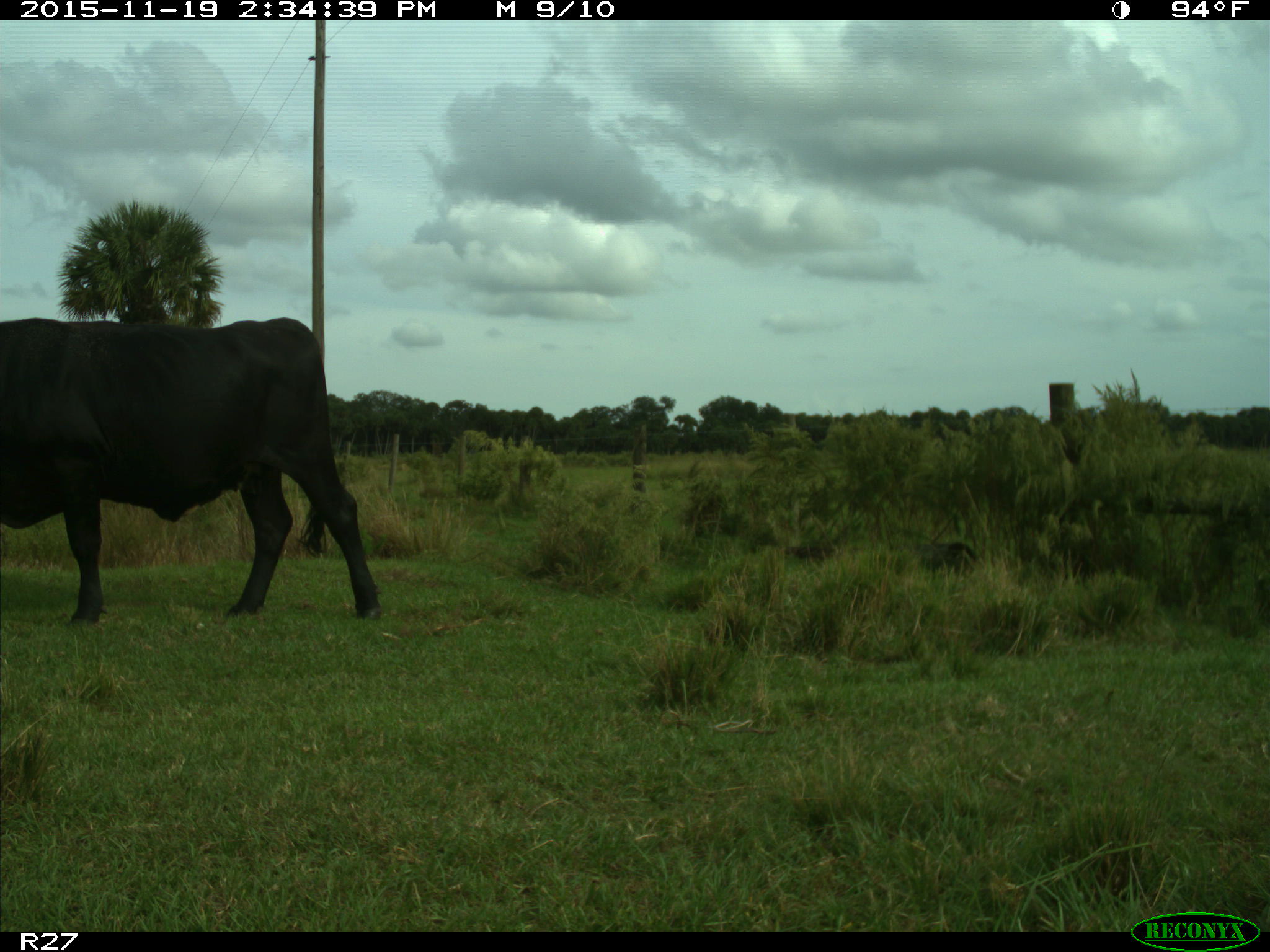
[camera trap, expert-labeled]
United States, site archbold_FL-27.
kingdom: Animalia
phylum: Chordata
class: Mammalia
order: Artiodactyla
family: Bovidae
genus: Bos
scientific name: Bos taurus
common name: domestic cow